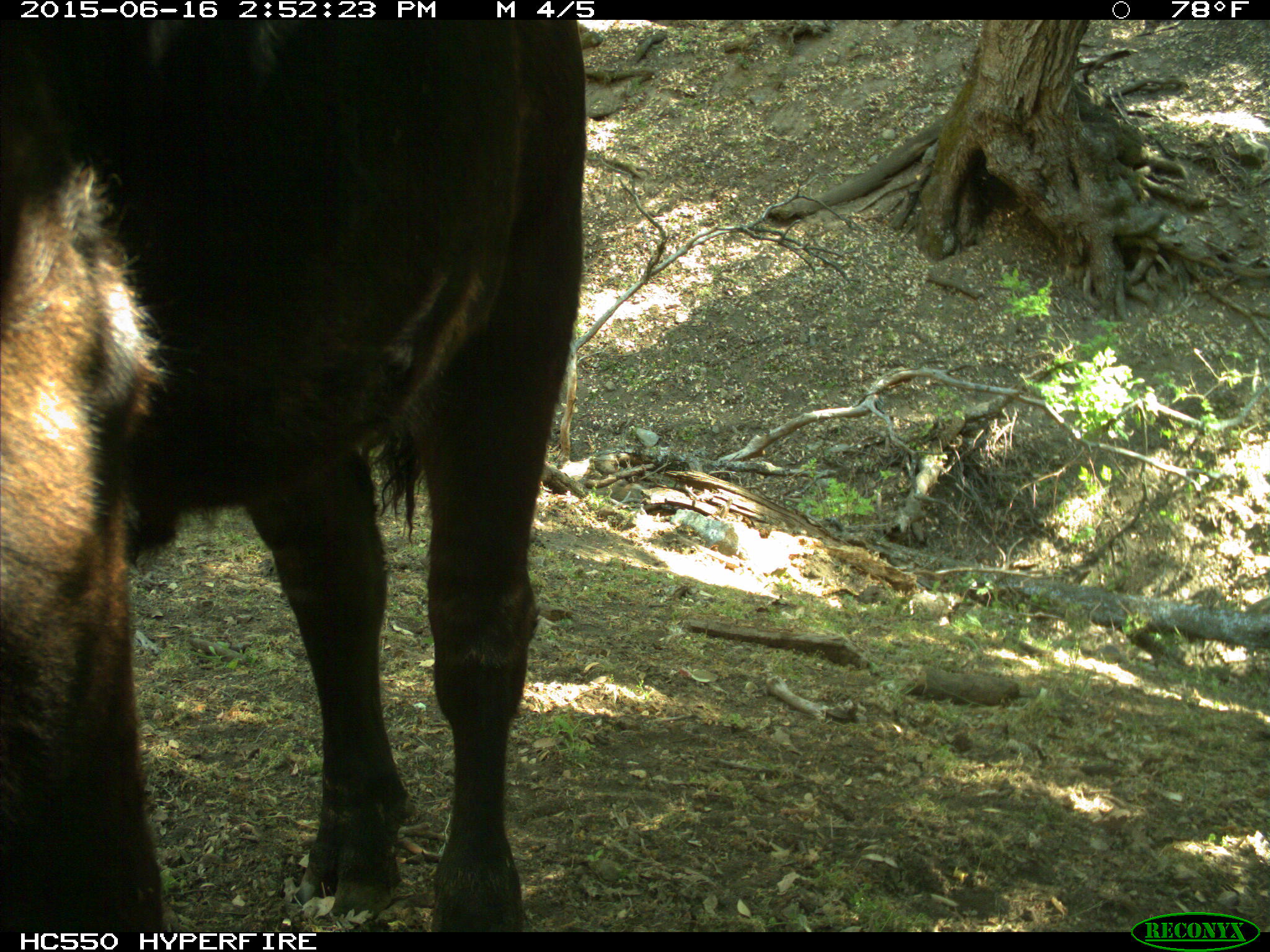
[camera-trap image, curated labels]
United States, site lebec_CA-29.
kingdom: Animalia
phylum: Chordata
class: Mammalia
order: Artiodactyla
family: Bovidae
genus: Bos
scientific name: Bos taurus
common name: domestic cow